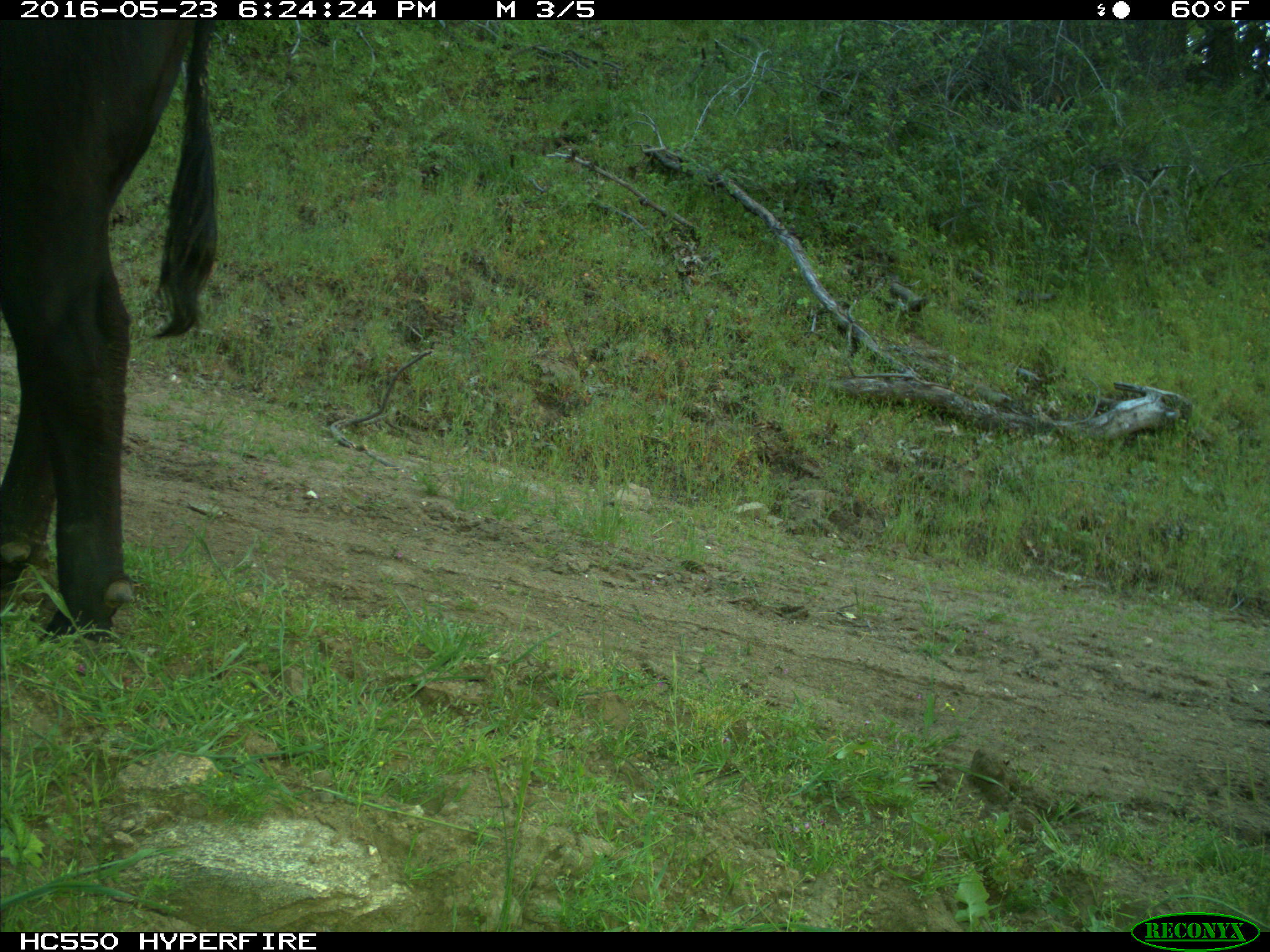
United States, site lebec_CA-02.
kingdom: Animalia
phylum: Chordata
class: Mammalia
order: Artiodactyla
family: Bovidae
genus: Bos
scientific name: Bos taurus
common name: domestic cow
Bos taurus (domestic cow).